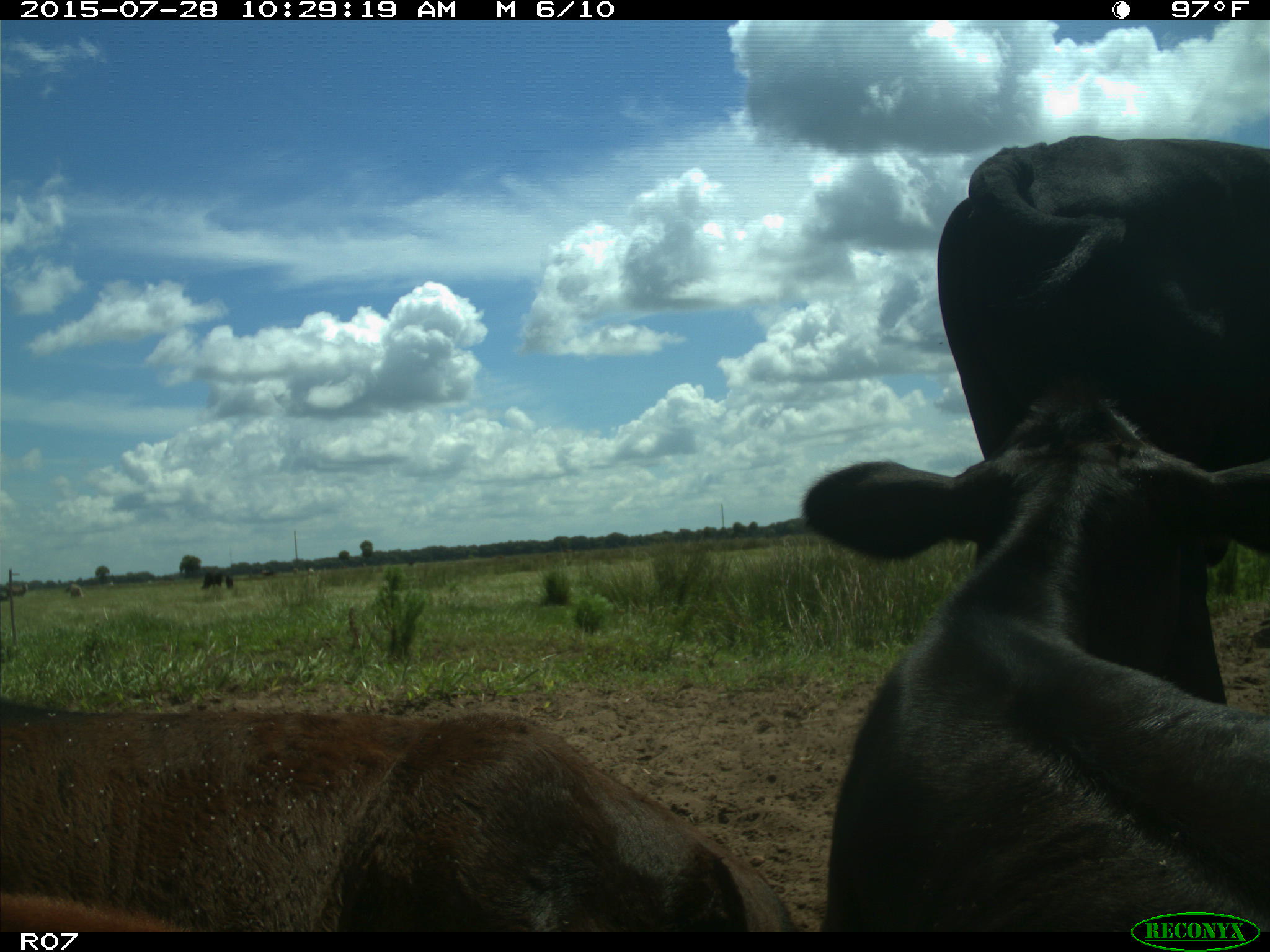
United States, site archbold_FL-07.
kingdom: Animalia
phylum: Chordata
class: Mammalia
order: Artiodactyla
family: Bovidae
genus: Bos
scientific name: Bos taurus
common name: domestic cow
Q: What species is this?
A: Bos taurus (domestic cow).